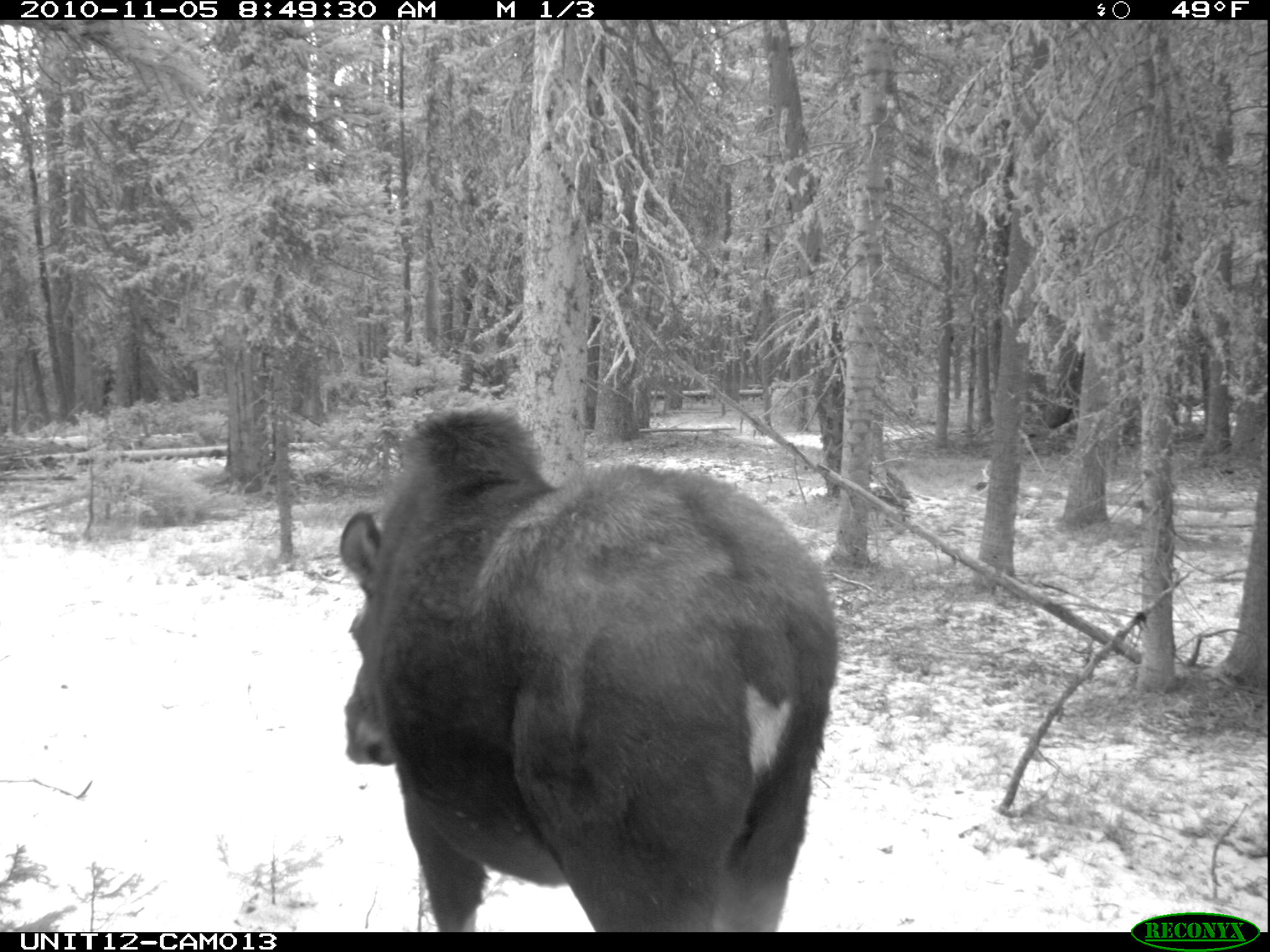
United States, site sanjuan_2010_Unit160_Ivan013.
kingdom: Animalia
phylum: Chordata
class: Mammalia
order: Artiodactyla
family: Cervidae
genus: Alces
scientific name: Alces alces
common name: moose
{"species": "Alces alces (moose)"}